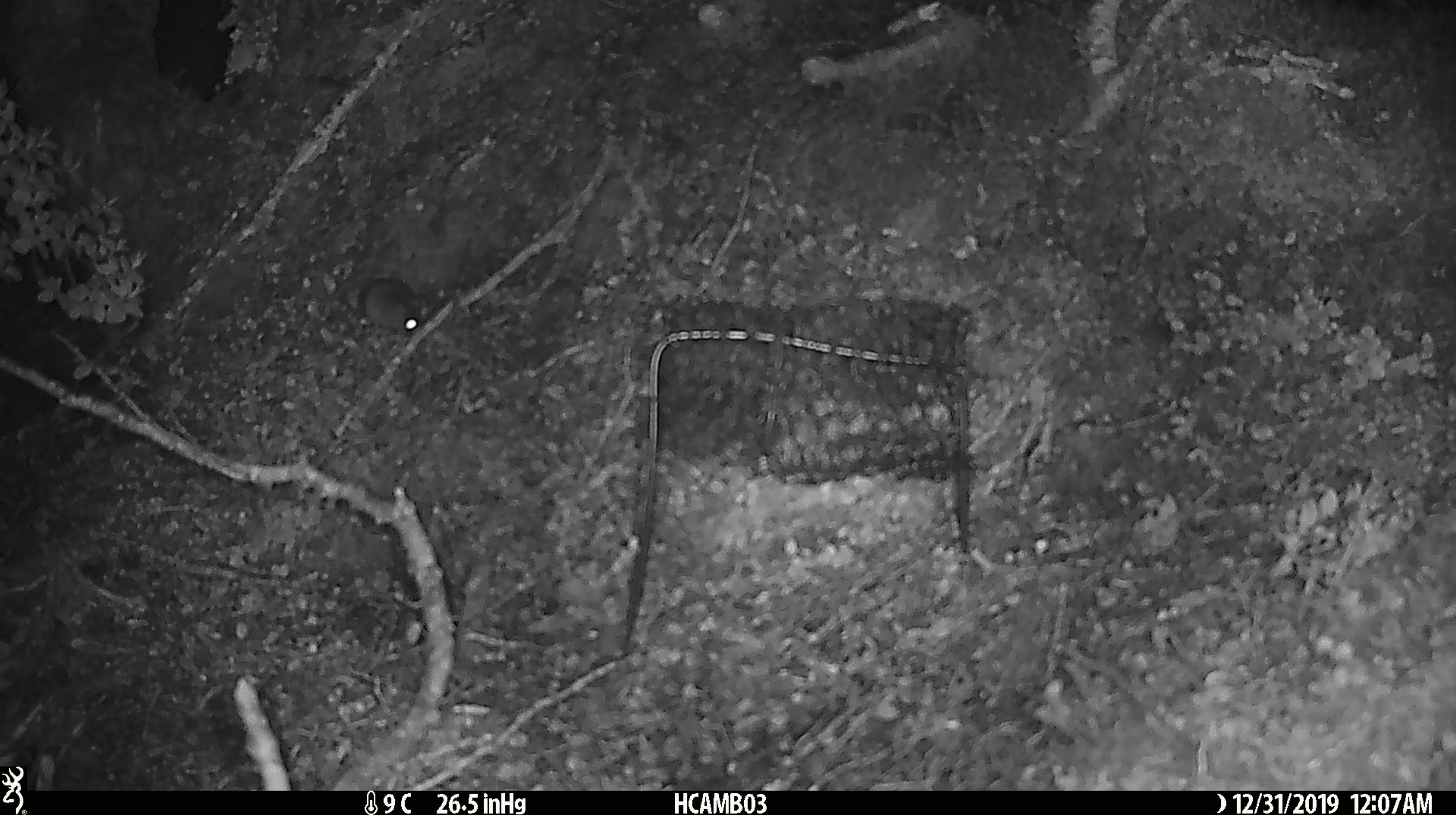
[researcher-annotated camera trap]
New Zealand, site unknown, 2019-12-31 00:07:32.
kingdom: Animalia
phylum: Chordata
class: Mammalia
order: Rodentia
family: Muridae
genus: Mus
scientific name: Mus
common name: mouse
Mouse (Mus).